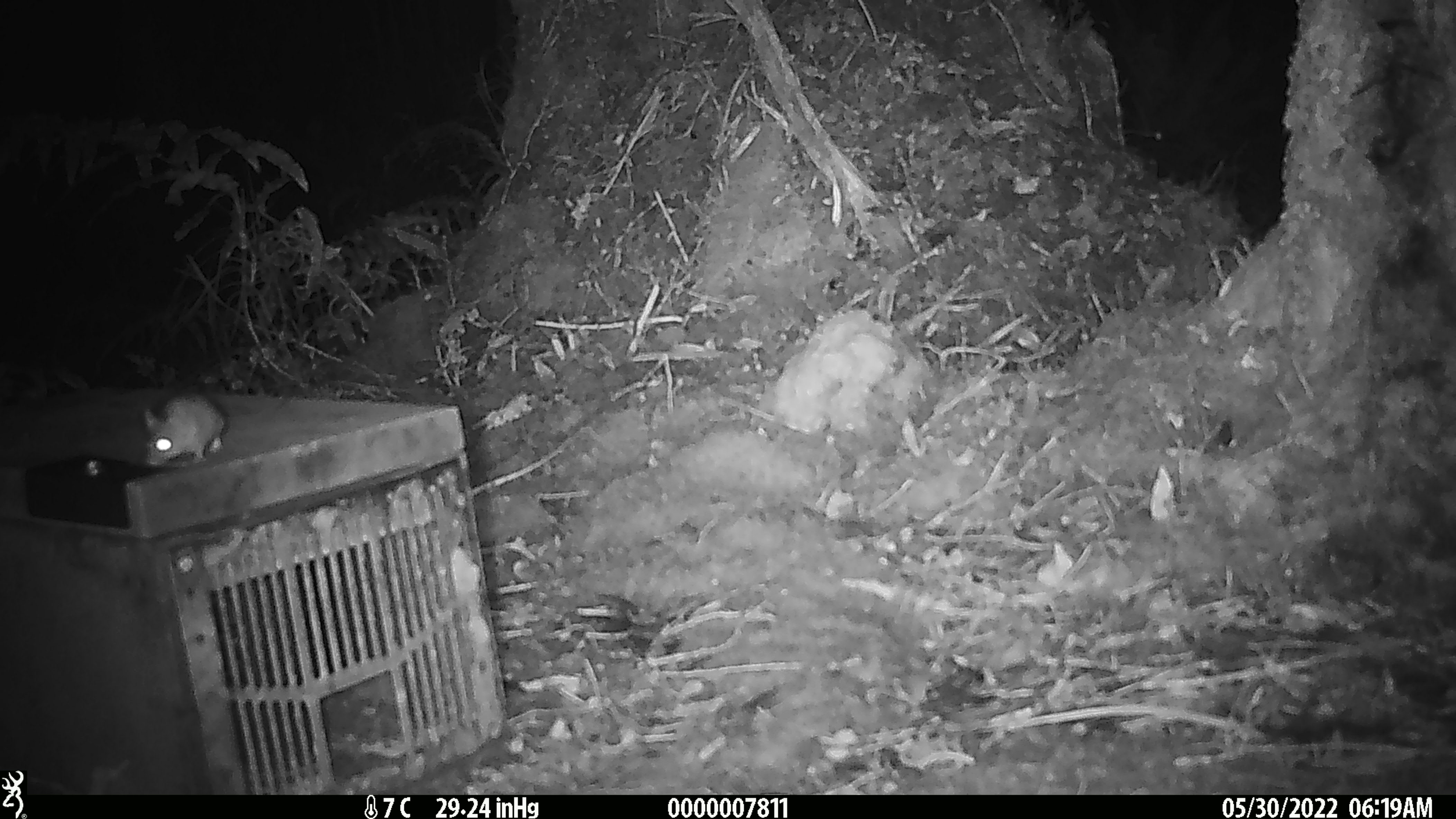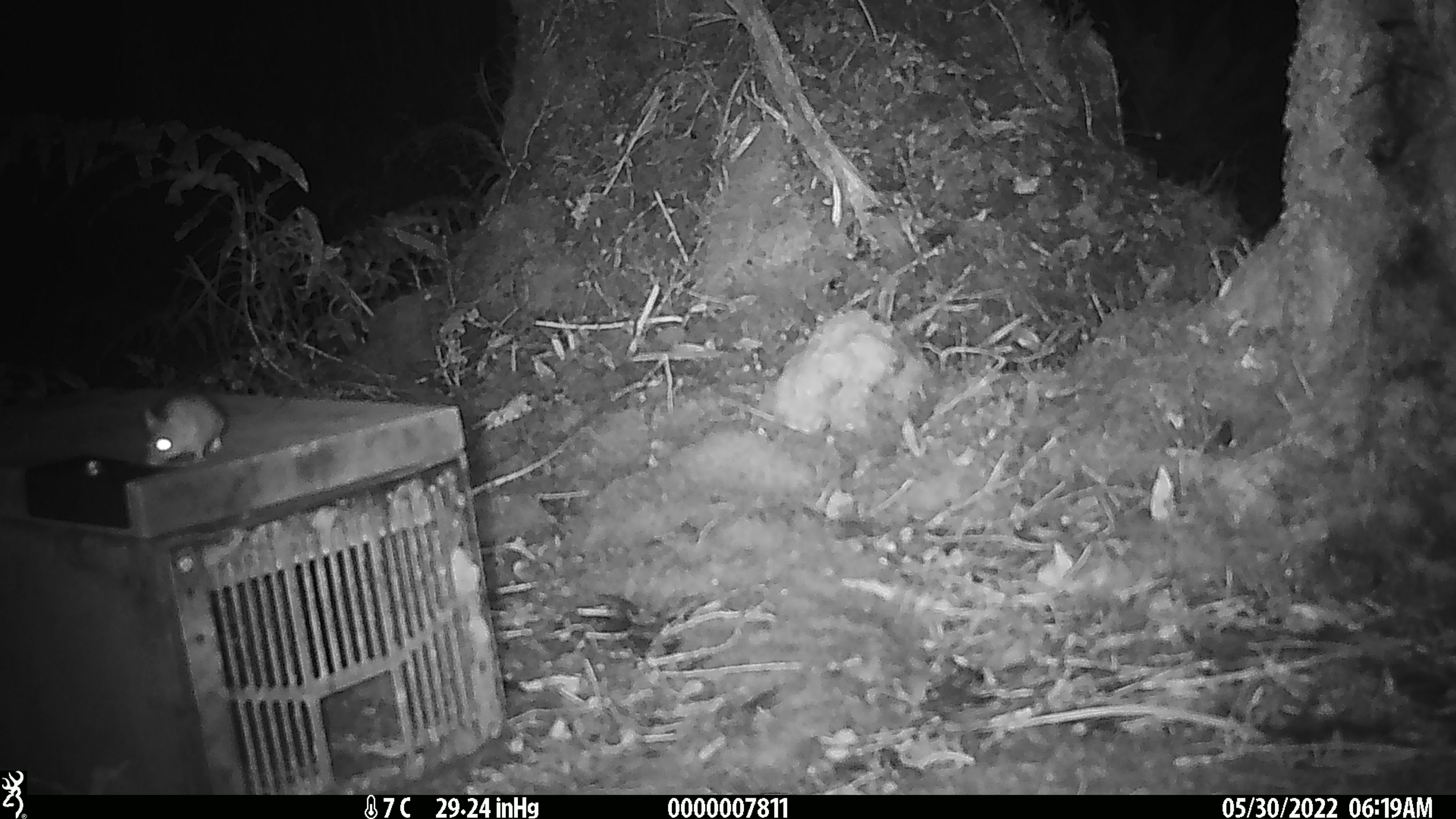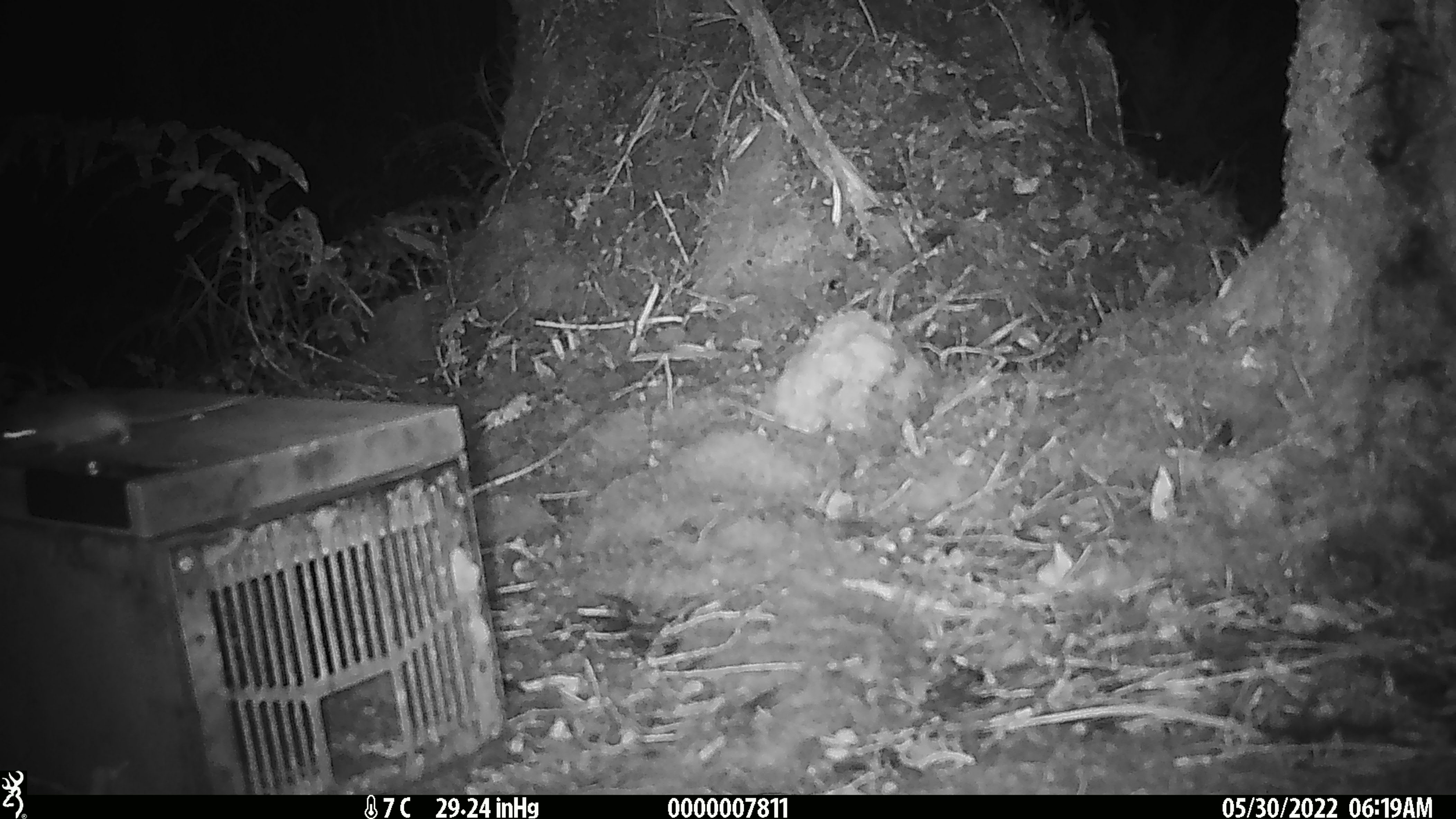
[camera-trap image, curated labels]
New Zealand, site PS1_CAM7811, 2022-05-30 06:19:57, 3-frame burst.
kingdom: Animalia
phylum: Chordata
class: Mammalia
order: Rodentia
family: Muridae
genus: Mus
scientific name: Mus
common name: mouse